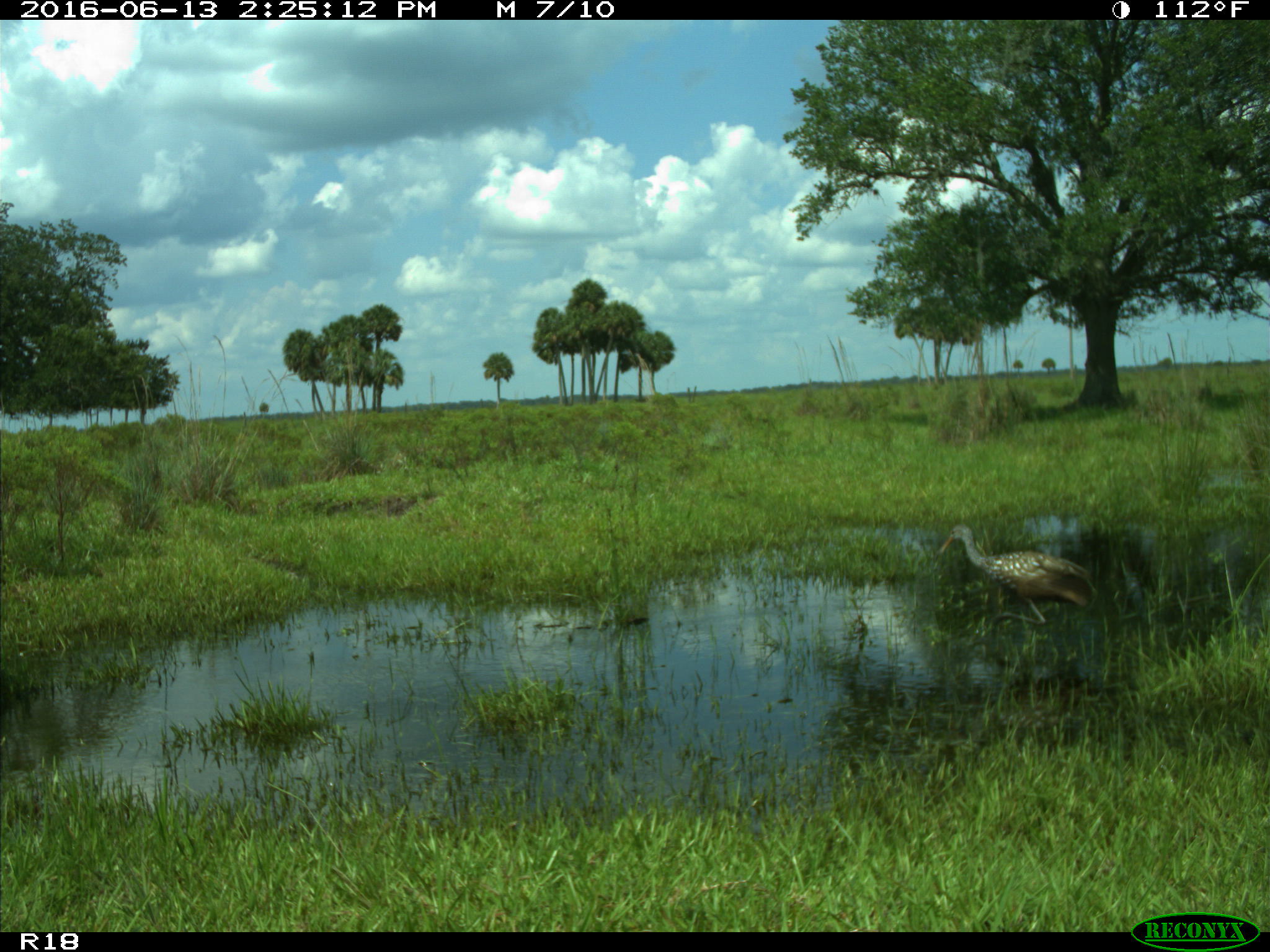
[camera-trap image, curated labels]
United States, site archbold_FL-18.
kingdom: Animalia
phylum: Chordata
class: Aves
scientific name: Aves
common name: birds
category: unidentified bird